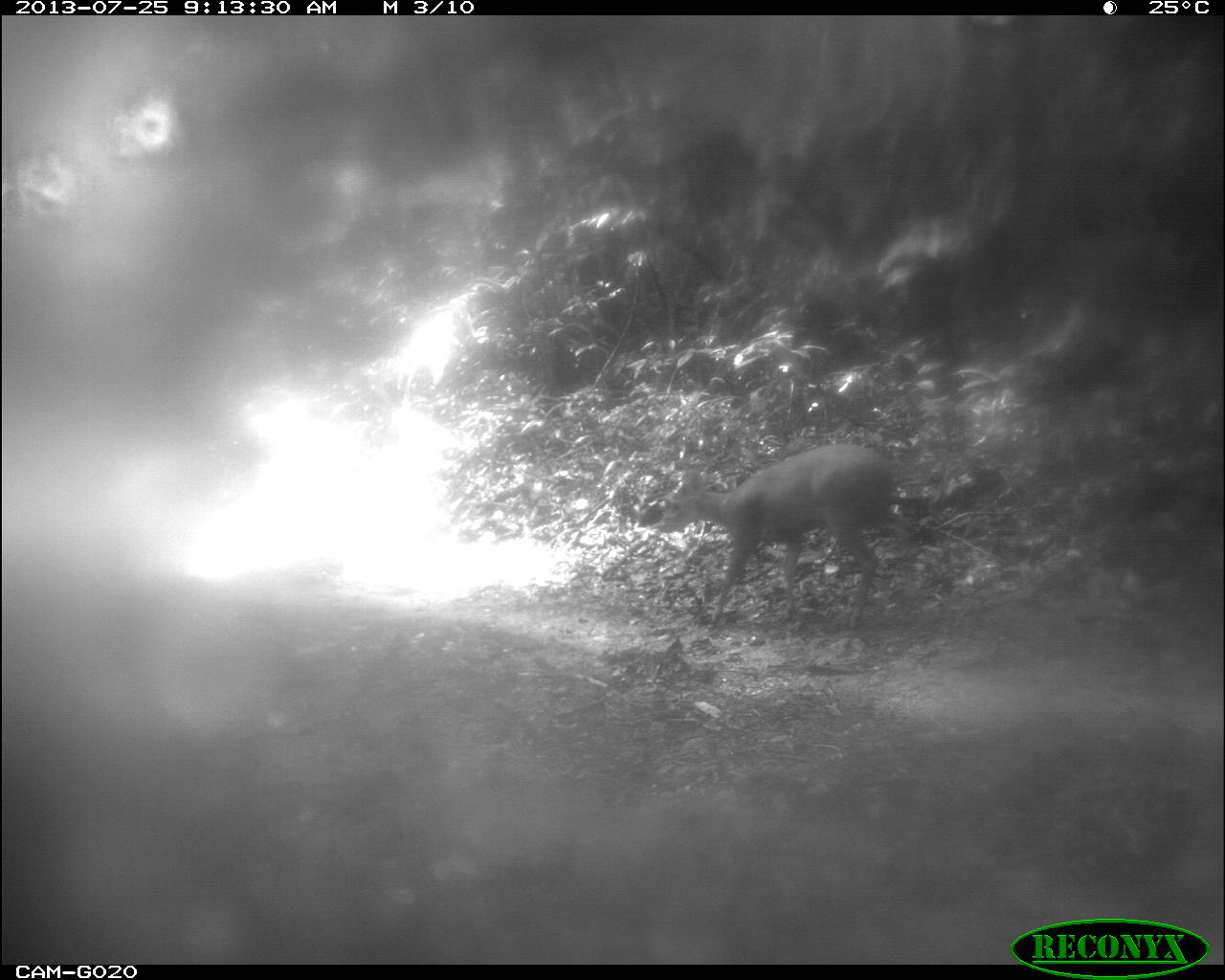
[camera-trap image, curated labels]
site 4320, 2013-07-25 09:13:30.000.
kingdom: Animalia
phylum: Chordata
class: Mammalia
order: Artiodactyla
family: Cervidae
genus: Mazama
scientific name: Mazama temama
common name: central american red brocket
Mazama temama (central american red brocket), count 1.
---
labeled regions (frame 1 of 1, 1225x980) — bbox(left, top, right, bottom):
mazama temama: bbox(659, 441, 898, 630)